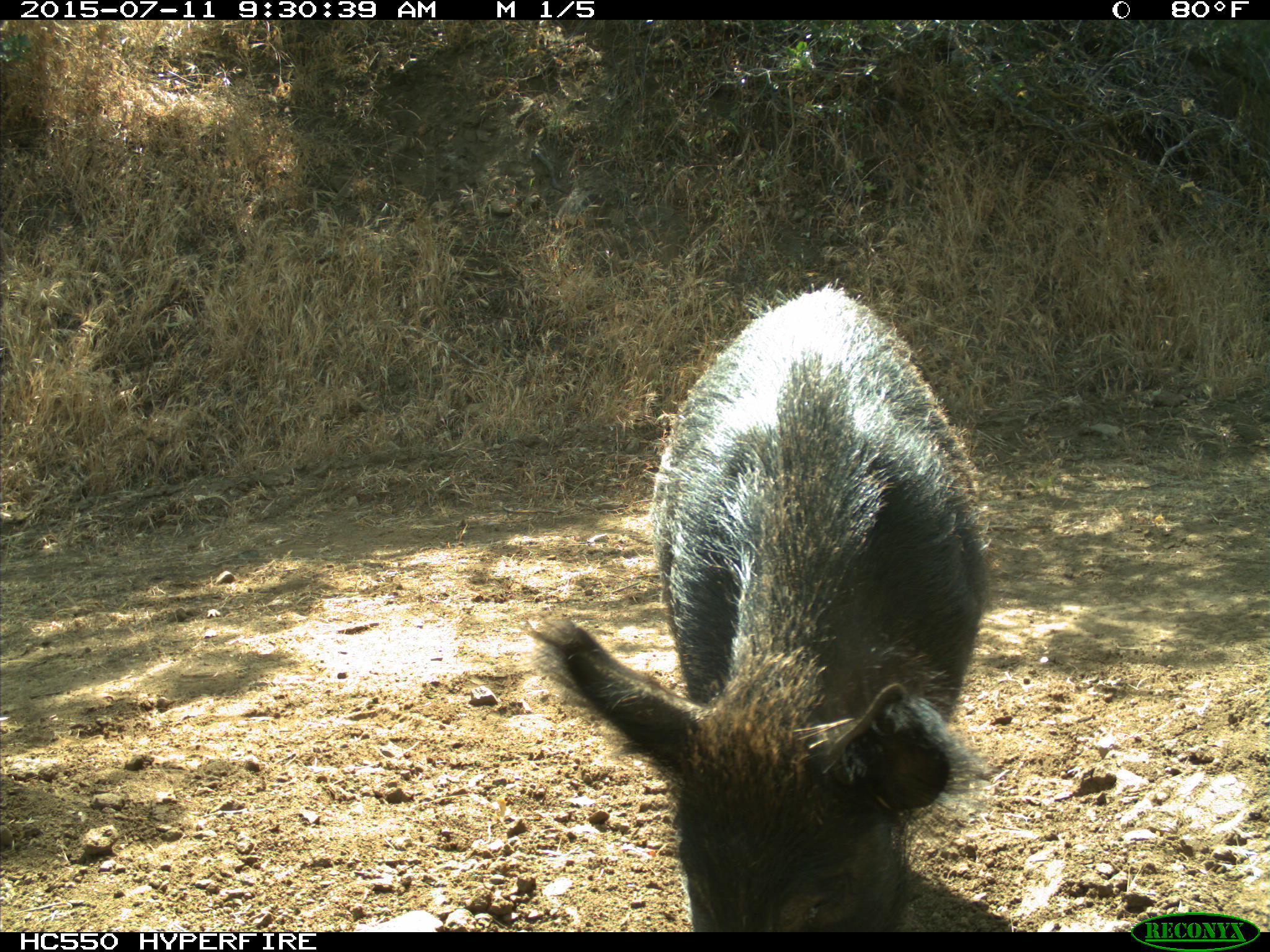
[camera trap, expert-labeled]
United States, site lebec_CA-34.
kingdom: Animalia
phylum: Chordata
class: Mammalia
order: Artiodactyla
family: Suidae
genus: Sus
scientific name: Sus scrofa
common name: wild boar